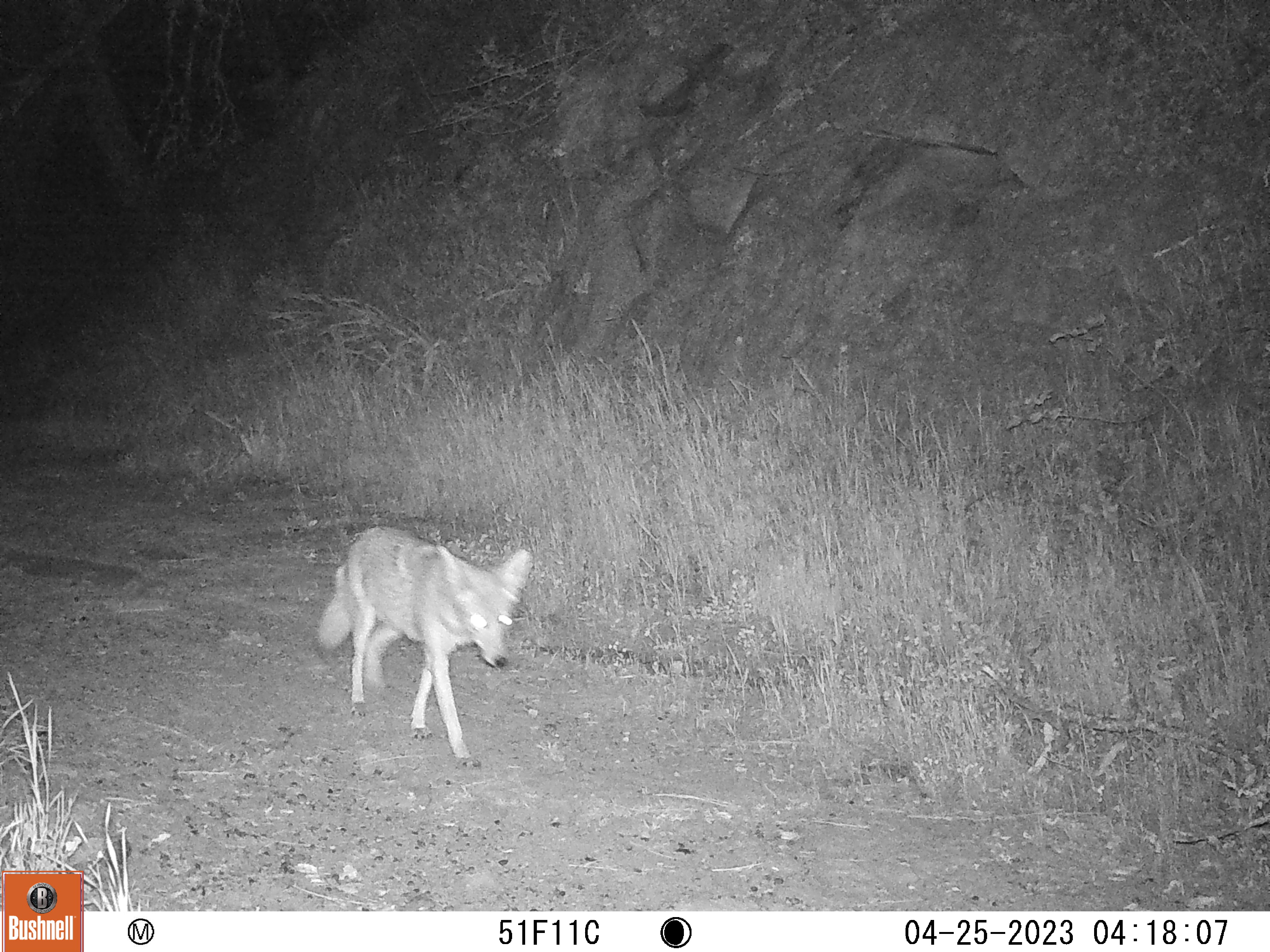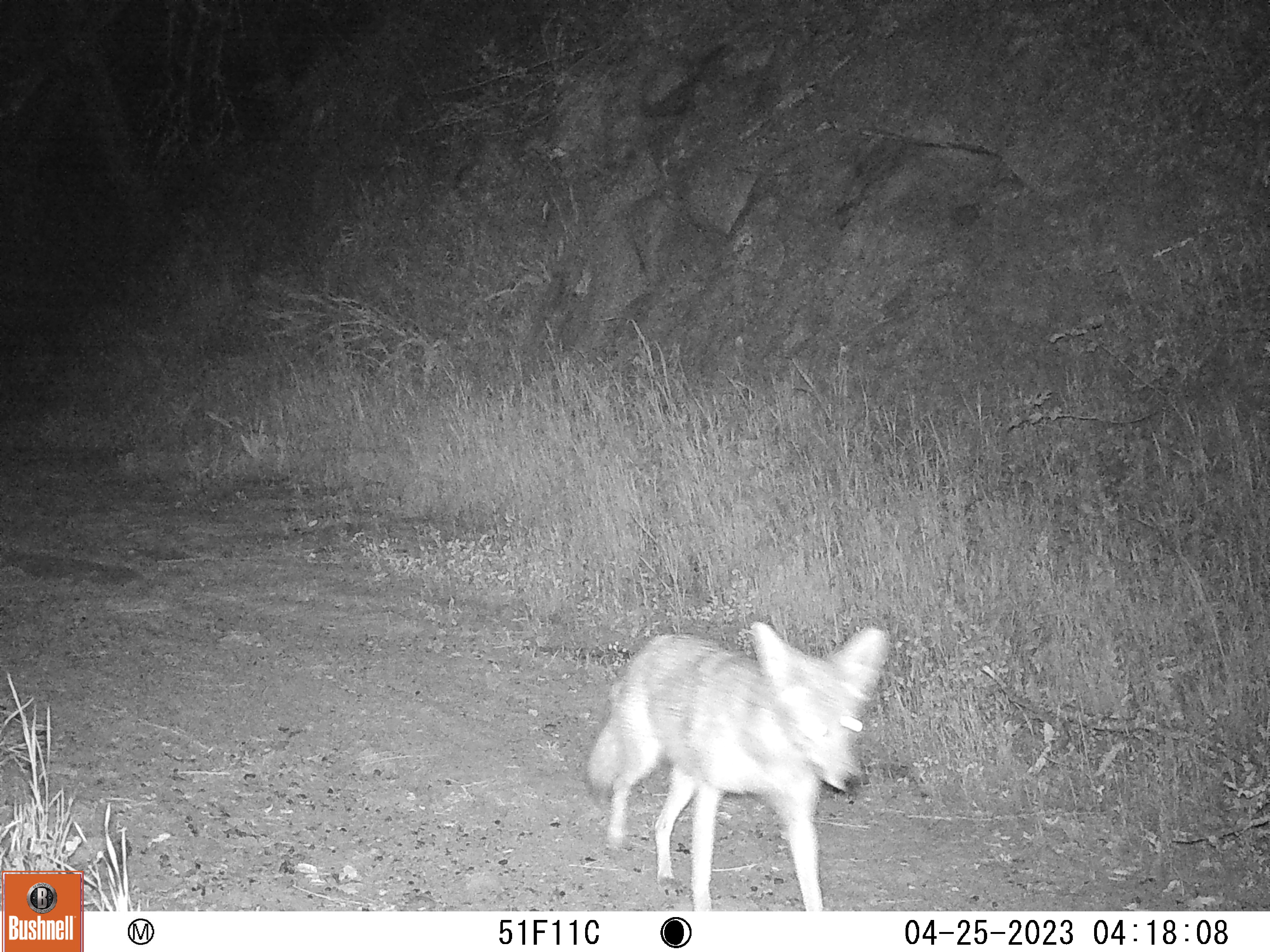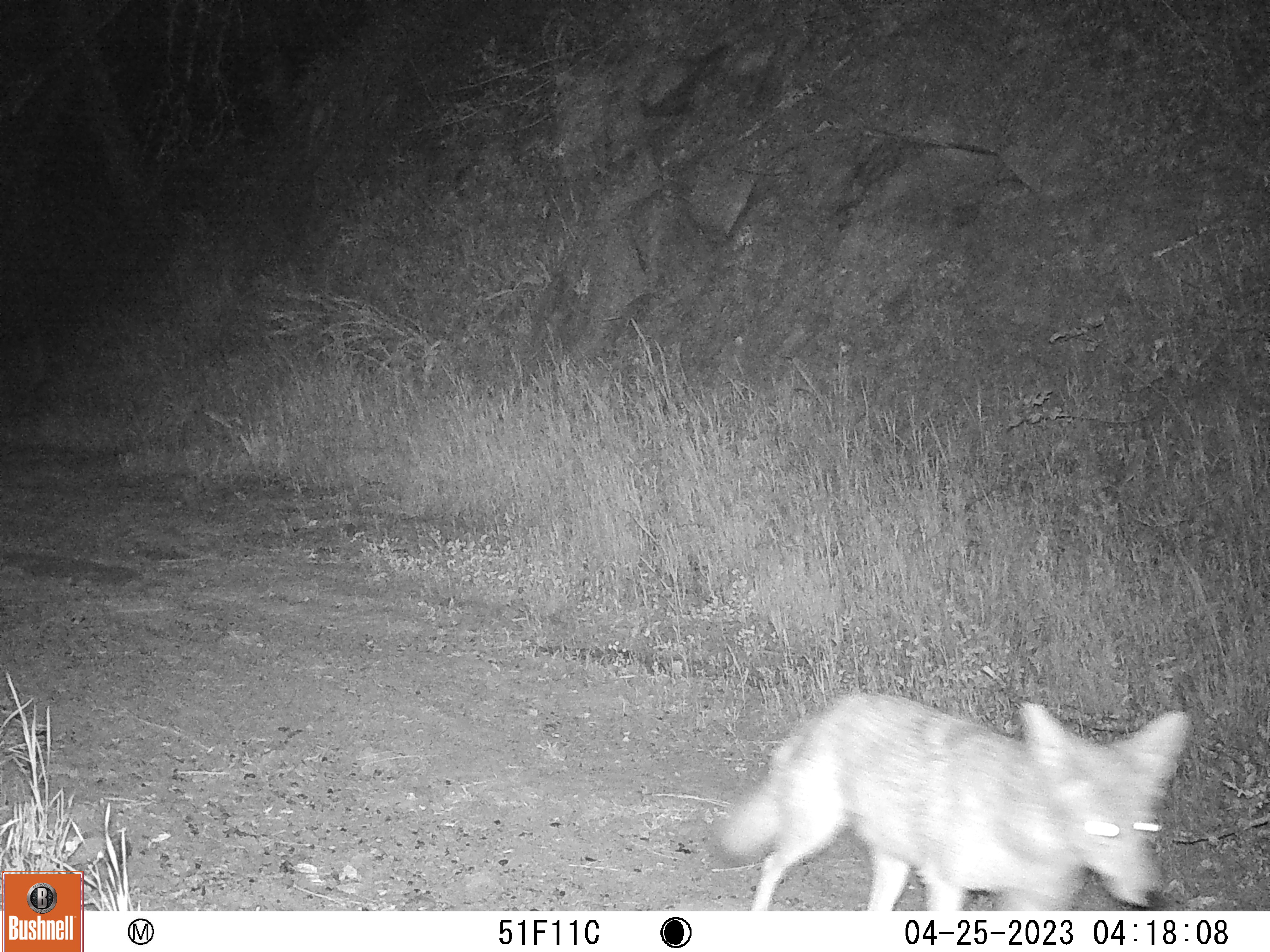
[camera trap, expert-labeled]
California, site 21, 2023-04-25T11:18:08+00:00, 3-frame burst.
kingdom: Animalia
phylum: Chordata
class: Mammalia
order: Carnivora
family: Canidae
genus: Canis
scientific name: Canis latrans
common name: coyote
Coyote (Canis latrans).